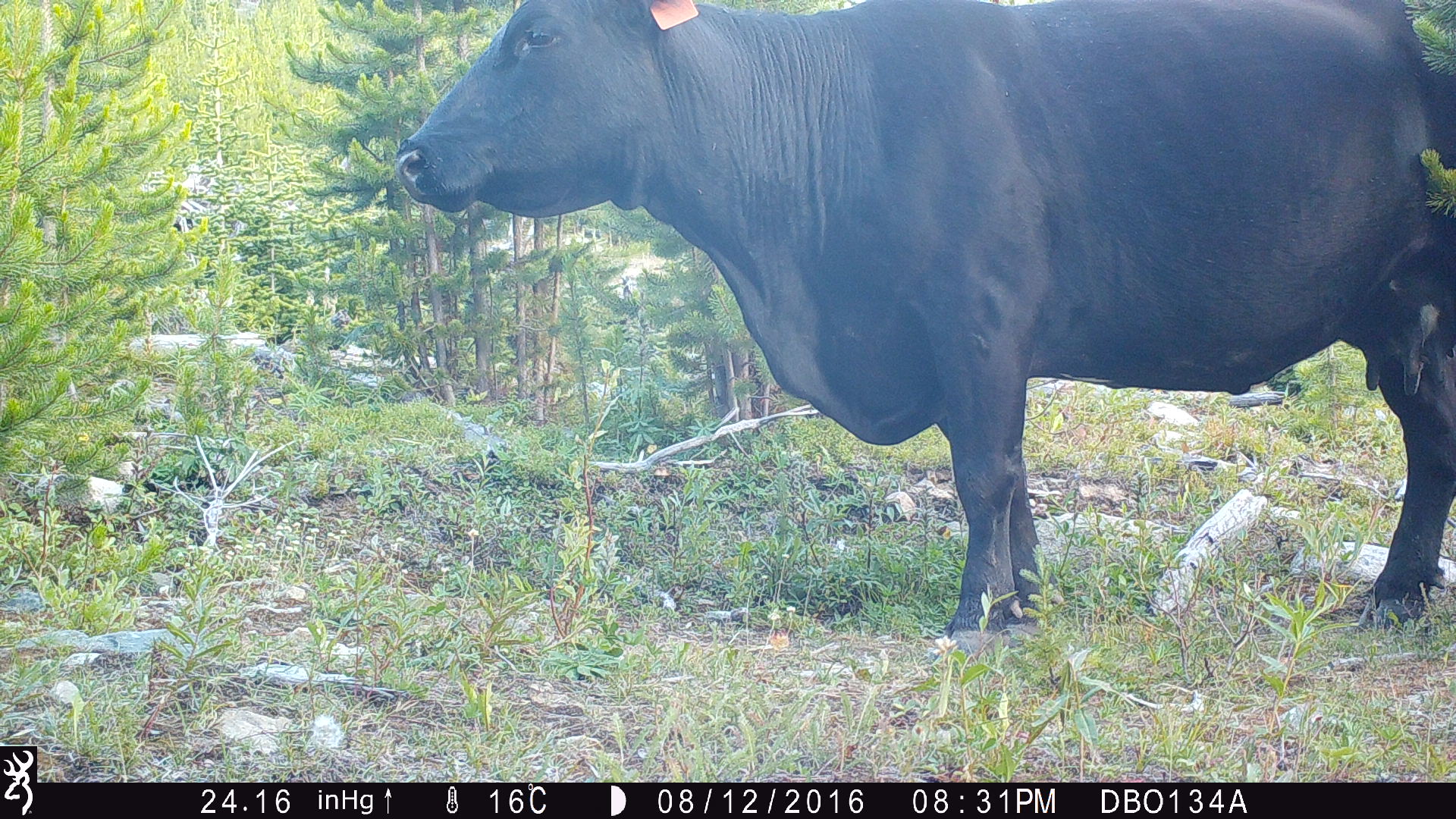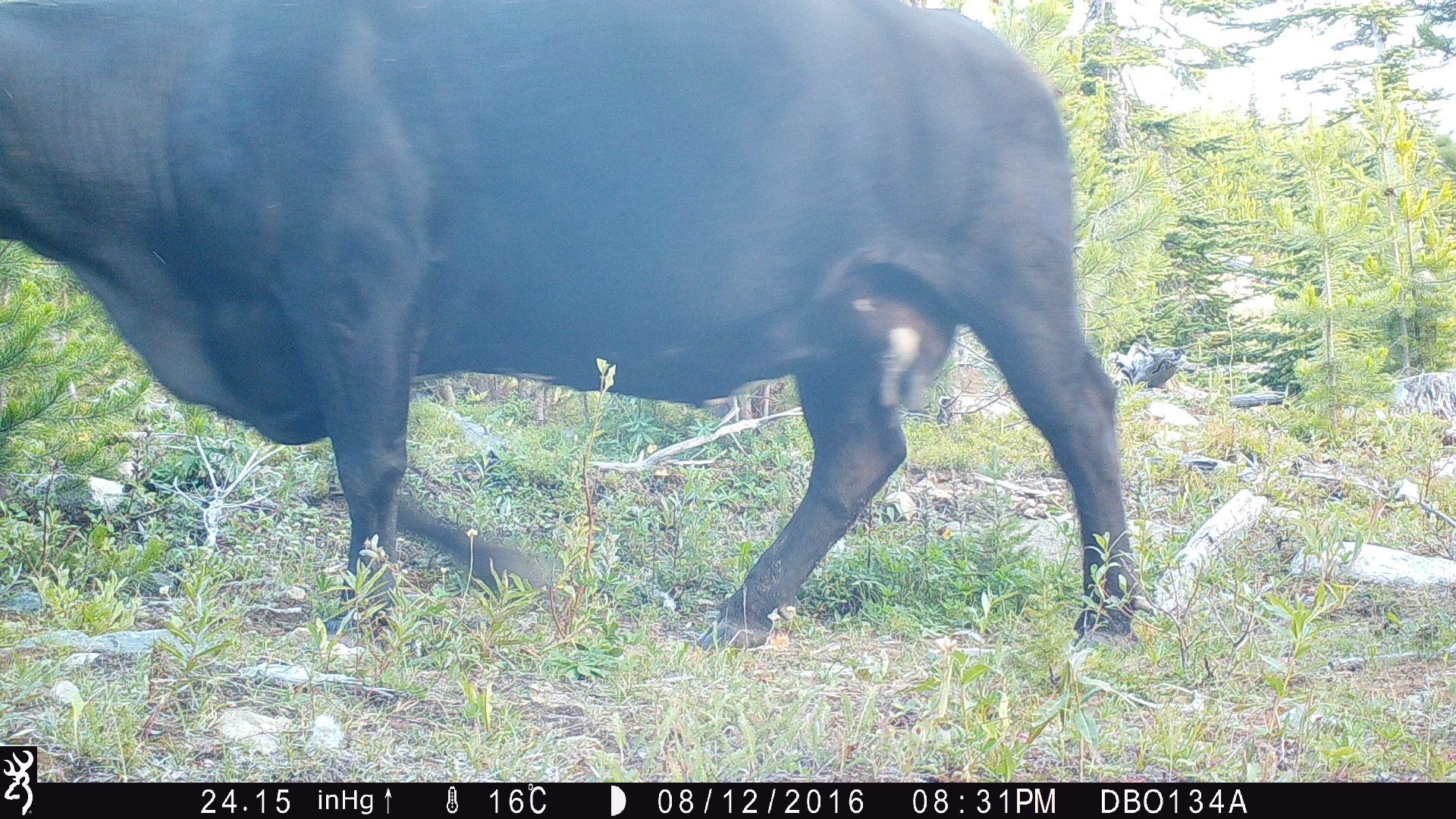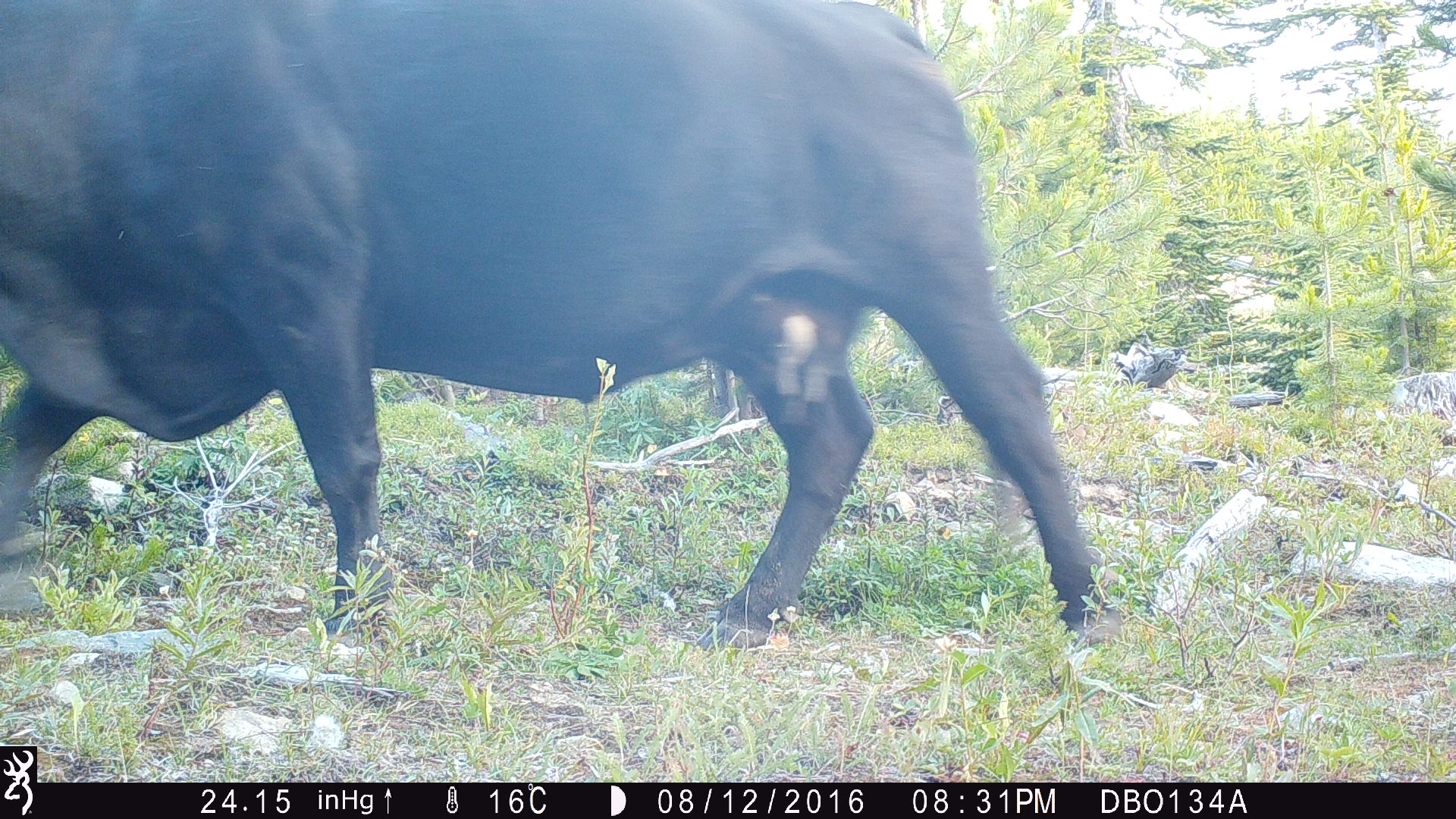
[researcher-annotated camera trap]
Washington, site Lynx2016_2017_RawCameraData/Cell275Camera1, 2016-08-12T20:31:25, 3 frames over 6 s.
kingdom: Animalia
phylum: Chordata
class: Mammalia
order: Artiodactyla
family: Bovidae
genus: Bos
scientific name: Bos taurus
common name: domestic cattle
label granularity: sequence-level